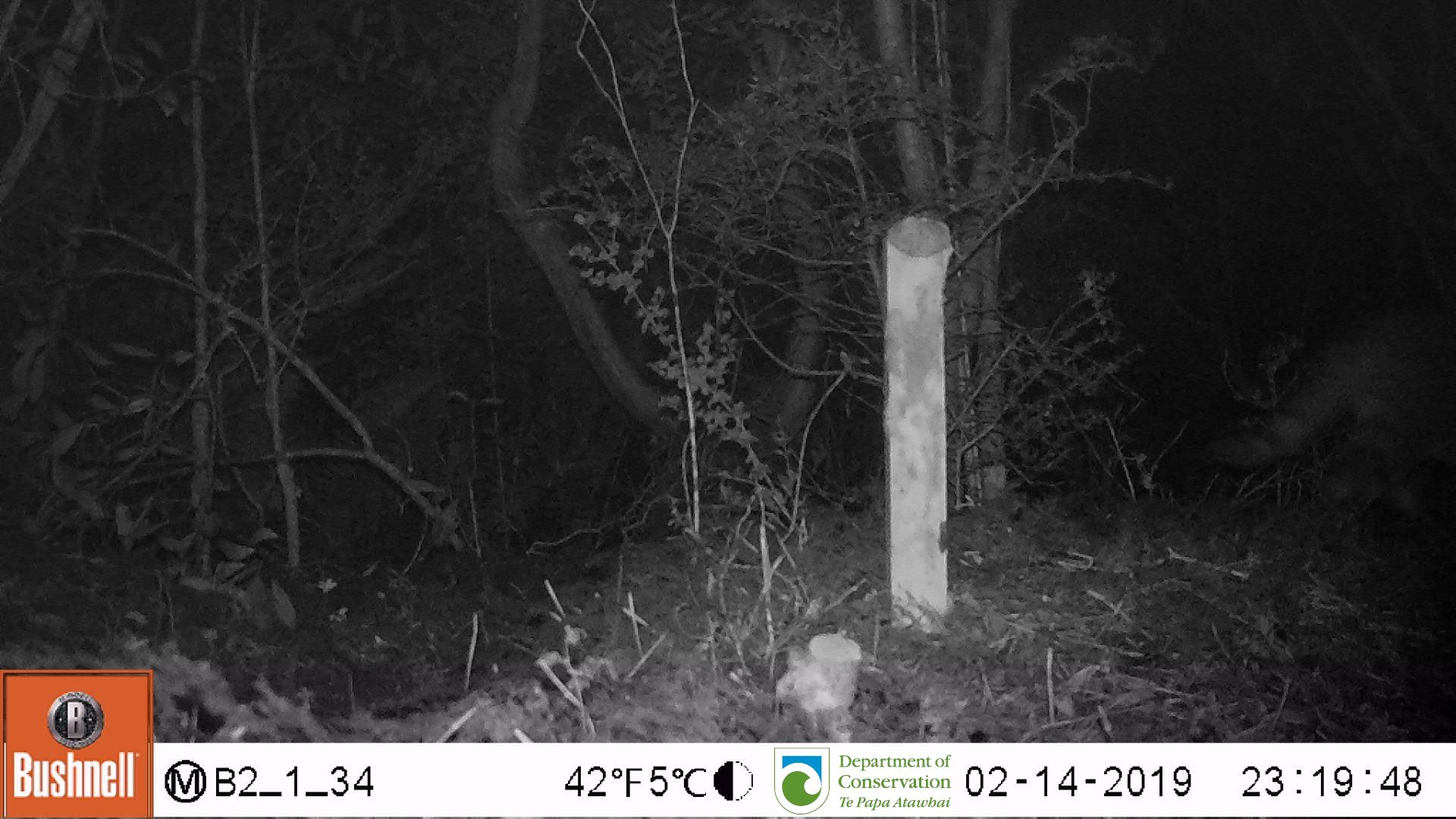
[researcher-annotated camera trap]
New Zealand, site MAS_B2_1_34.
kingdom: Animalia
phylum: Chordata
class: Mammalia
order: Carnivora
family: Felidae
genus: Felis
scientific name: Felis catus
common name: domestic cat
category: cat